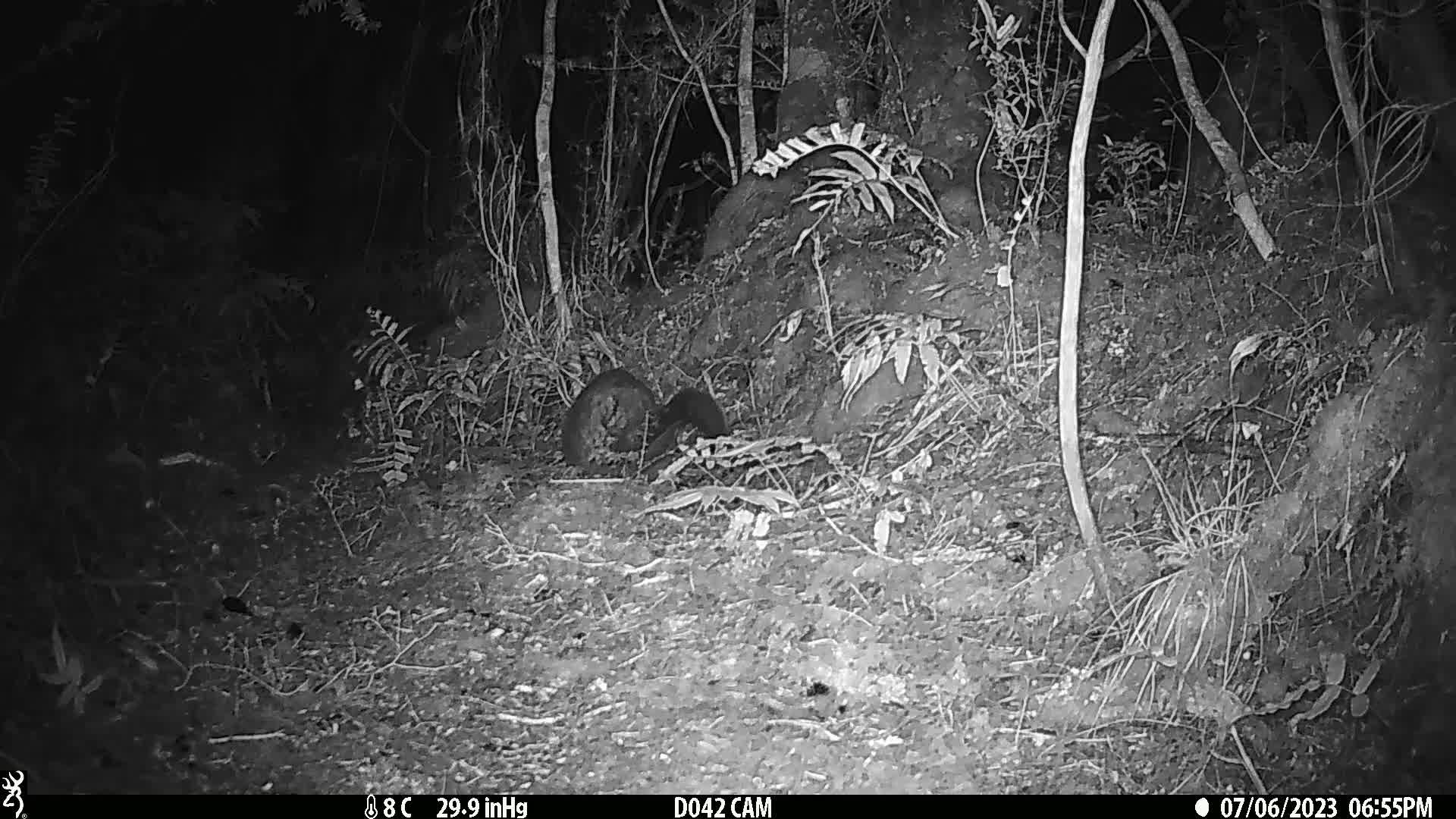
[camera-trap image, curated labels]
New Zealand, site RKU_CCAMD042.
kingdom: Animalia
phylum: Chordata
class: Mammalia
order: Diprotodontia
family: Phalangeridae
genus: Trichosurus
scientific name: Trichosurus vulpecula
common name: common brushtail possum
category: possum